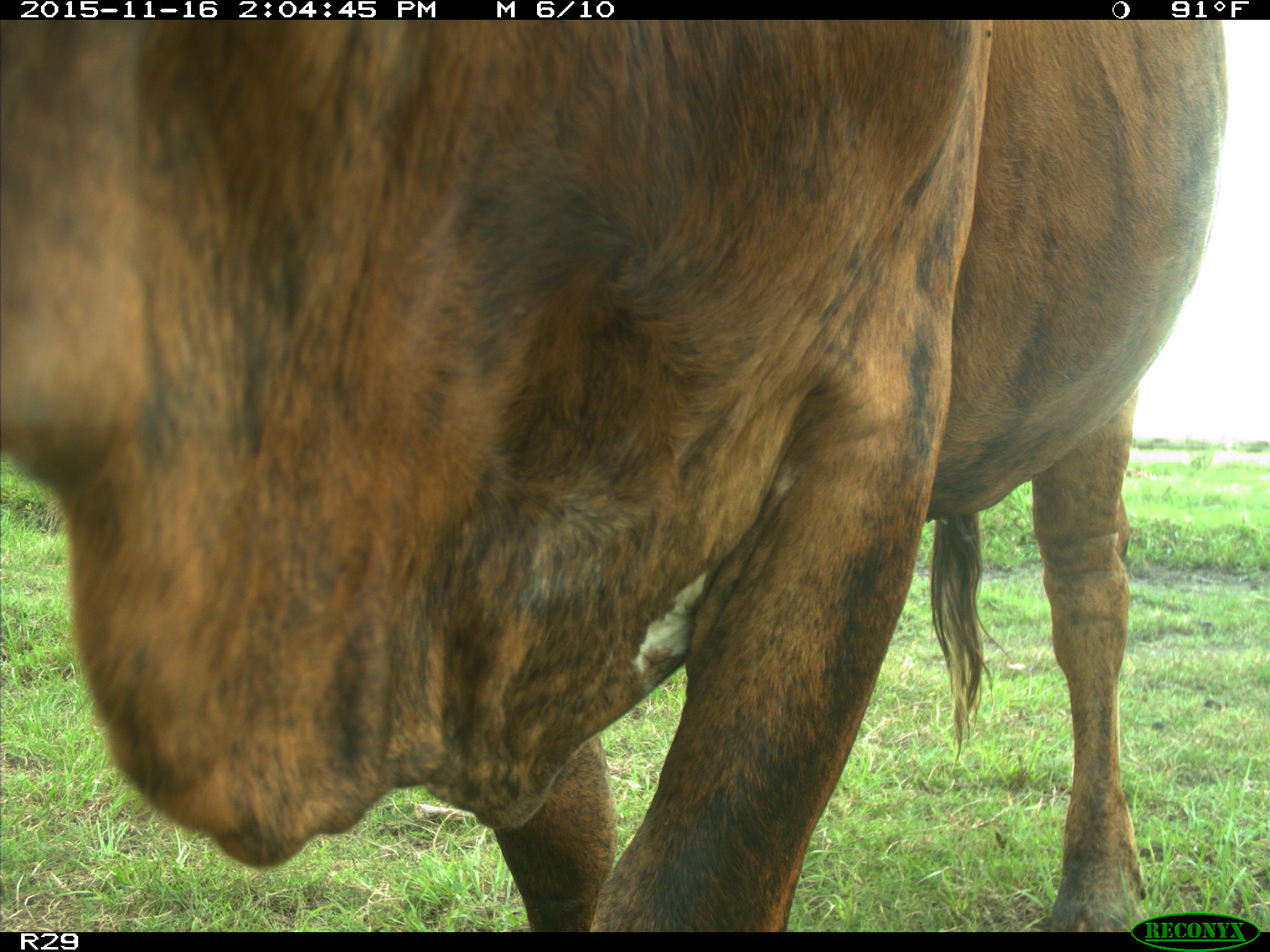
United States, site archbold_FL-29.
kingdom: Animalia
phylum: Chordata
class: Mammalia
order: Artiodactyla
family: Bovidae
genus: Bos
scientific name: Bos taurus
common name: domestic cow